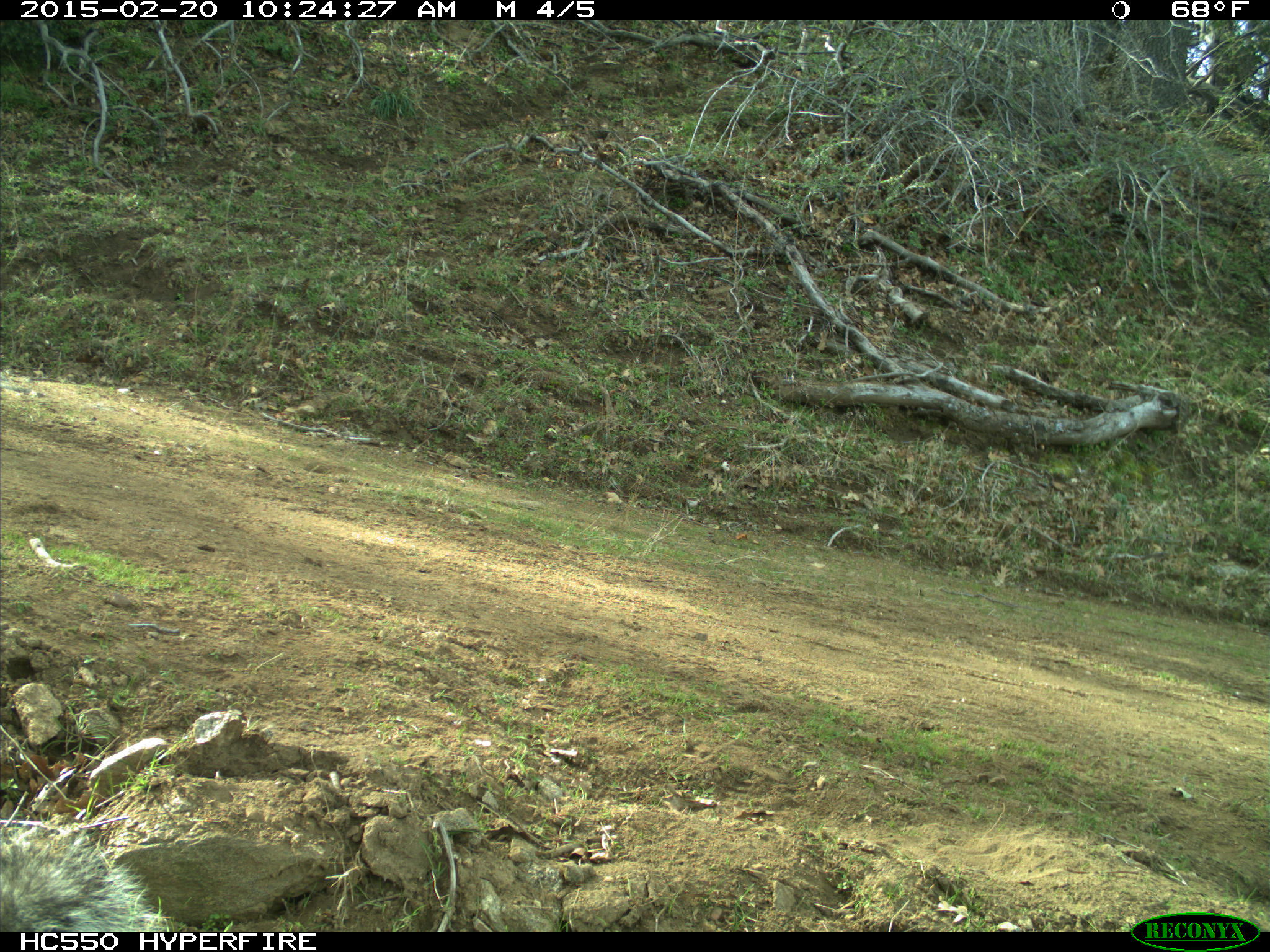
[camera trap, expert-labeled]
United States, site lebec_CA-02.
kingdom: Animalia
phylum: Chordata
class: Mammalia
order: Rodentia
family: Sciuridae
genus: Sciurus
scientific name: Sciurus carolinensis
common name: eastern gray squirrel